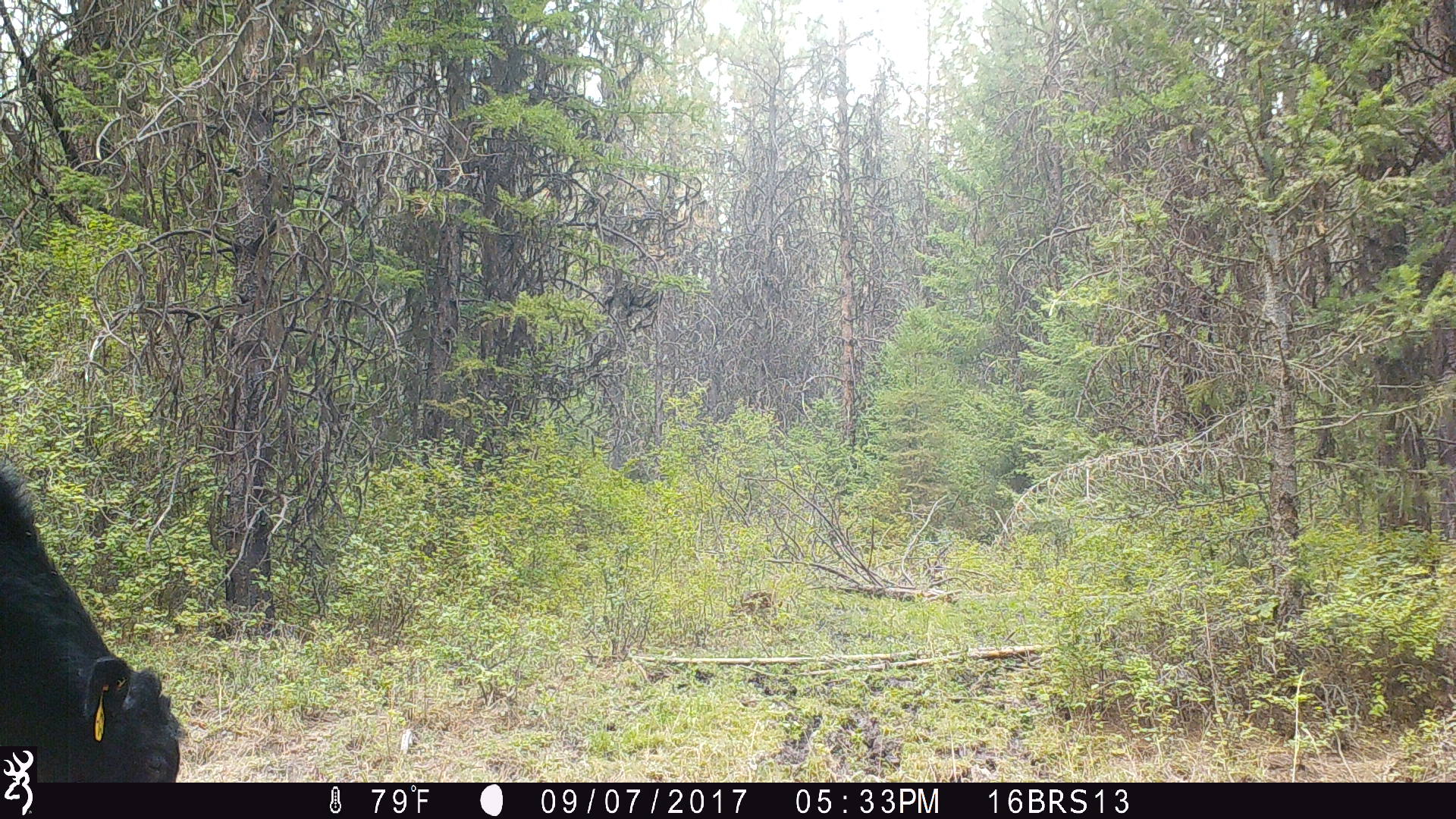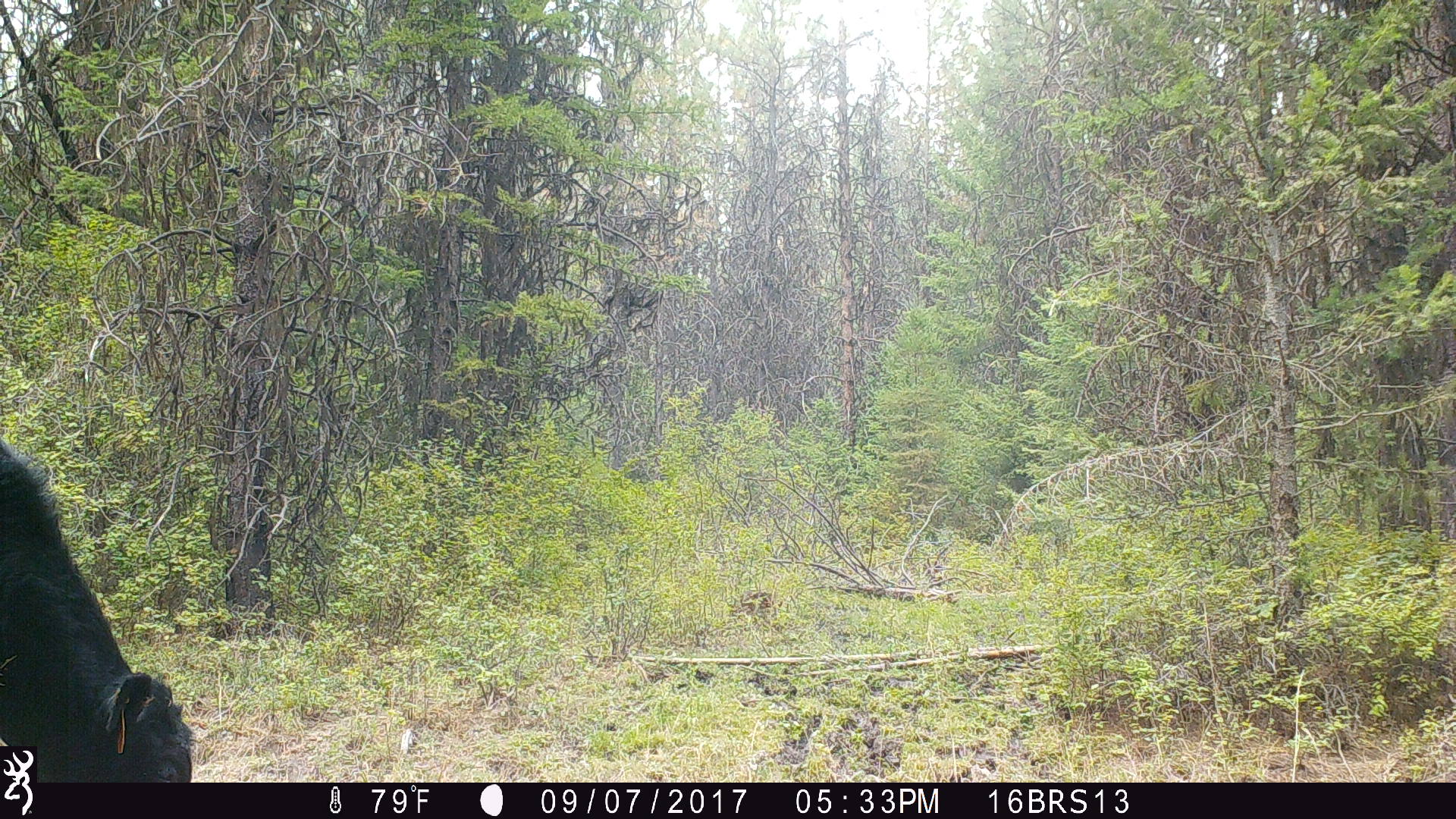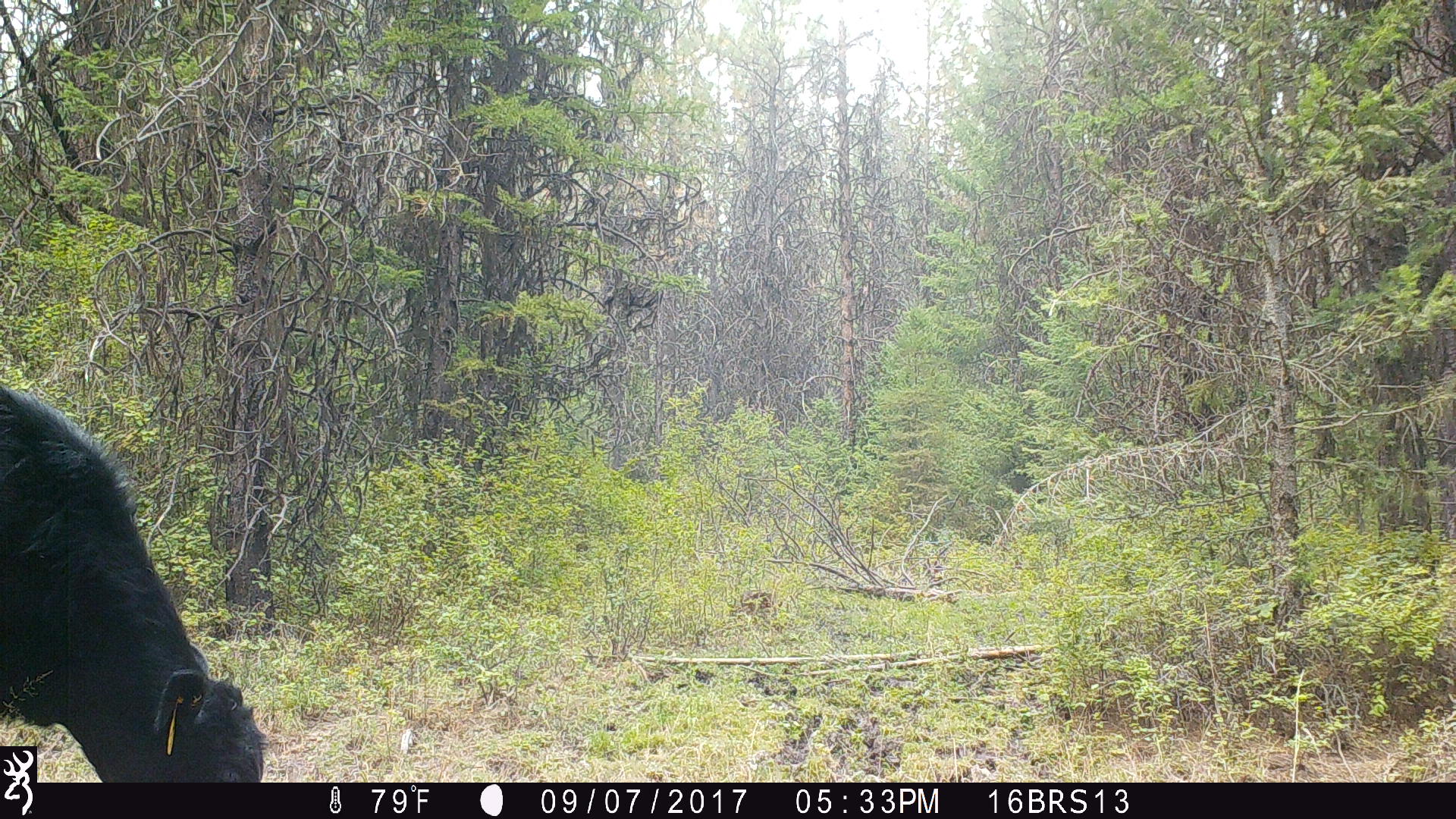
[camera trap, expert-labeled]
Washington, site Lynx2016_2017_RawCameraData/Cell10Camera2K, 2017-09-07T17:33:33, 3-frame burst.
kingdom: Animalia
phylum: Chordata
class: Mammalia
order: Artiodactyla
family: Bovidae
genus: Bos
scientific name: Bos taurus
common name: domestic cattle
Domestic cattle (Bos taurus). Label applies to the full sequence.